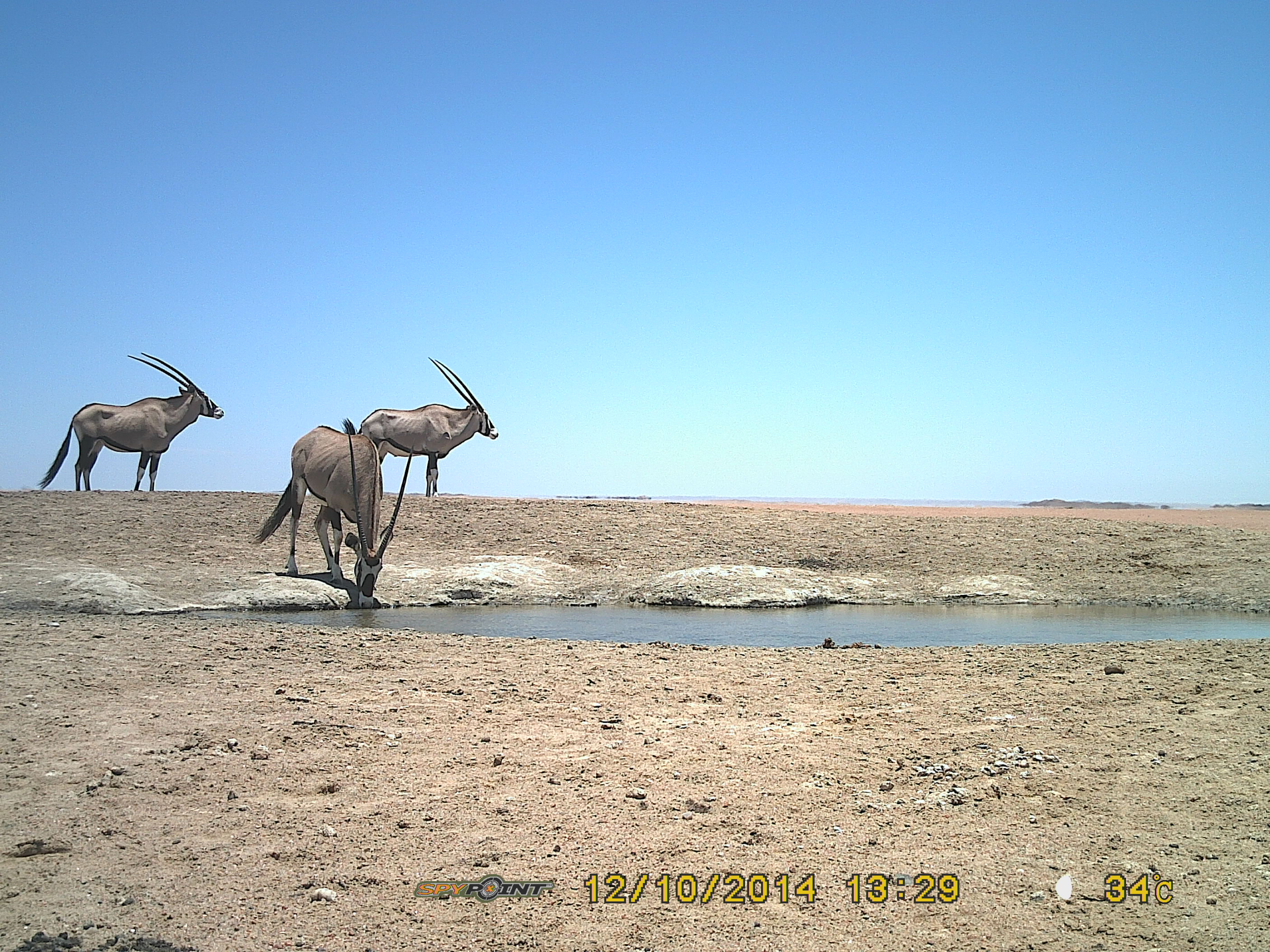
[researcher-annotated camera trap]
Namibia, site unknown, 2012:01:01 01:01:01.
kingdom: Animalia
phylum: Chordata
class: Mammalia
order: Artiodactyla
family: Bovidae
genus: Oryx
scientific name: Oryx gazella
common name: gemsbok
Oryx gazella (gemsbok).